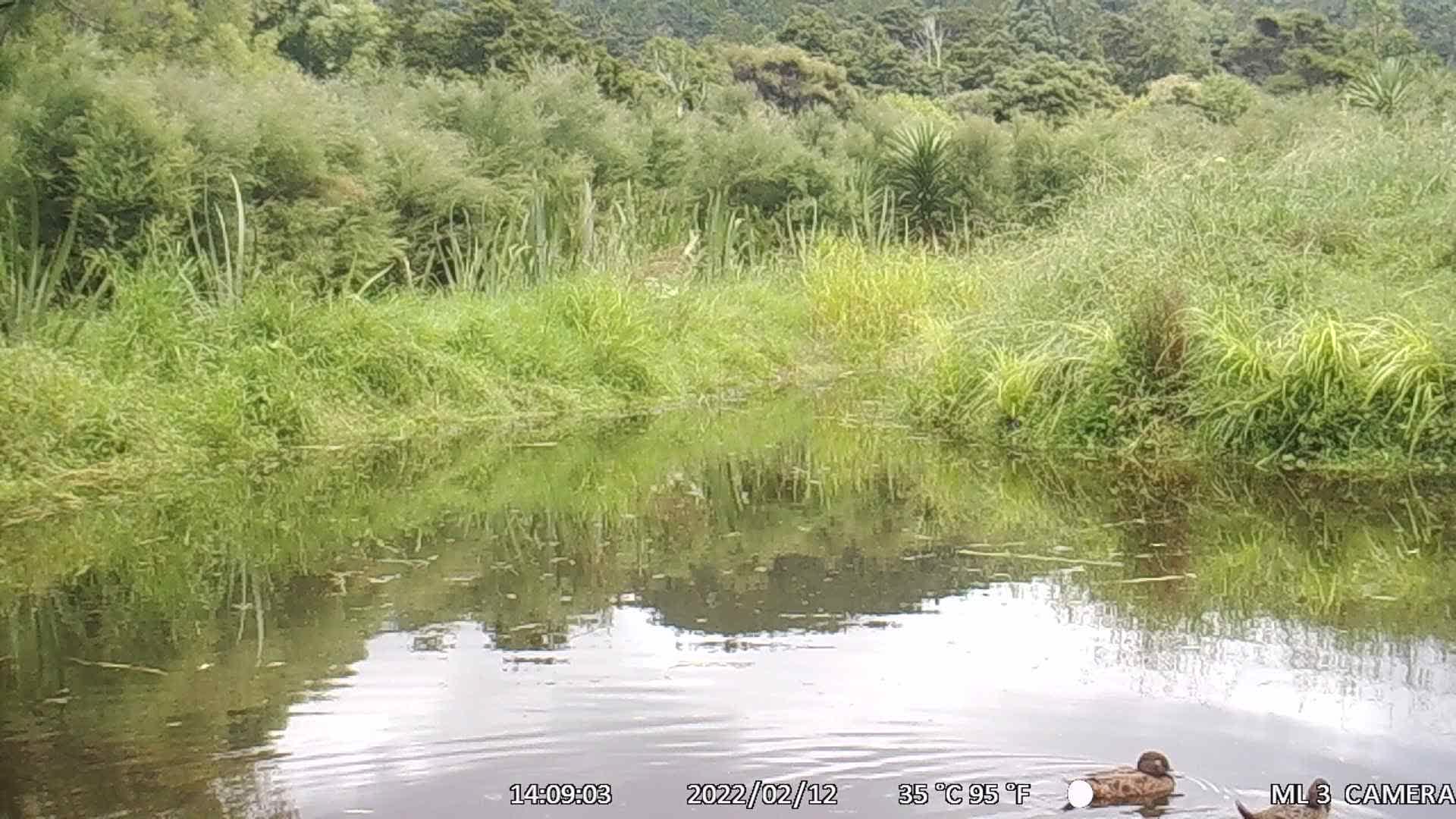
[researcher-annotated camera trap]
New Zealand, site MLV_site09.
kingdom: Animalia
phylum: Chordata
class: Aves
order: Anseriformes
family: Anatidae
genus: Anas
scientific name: Anas chlorotis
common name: brown teal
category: pateke